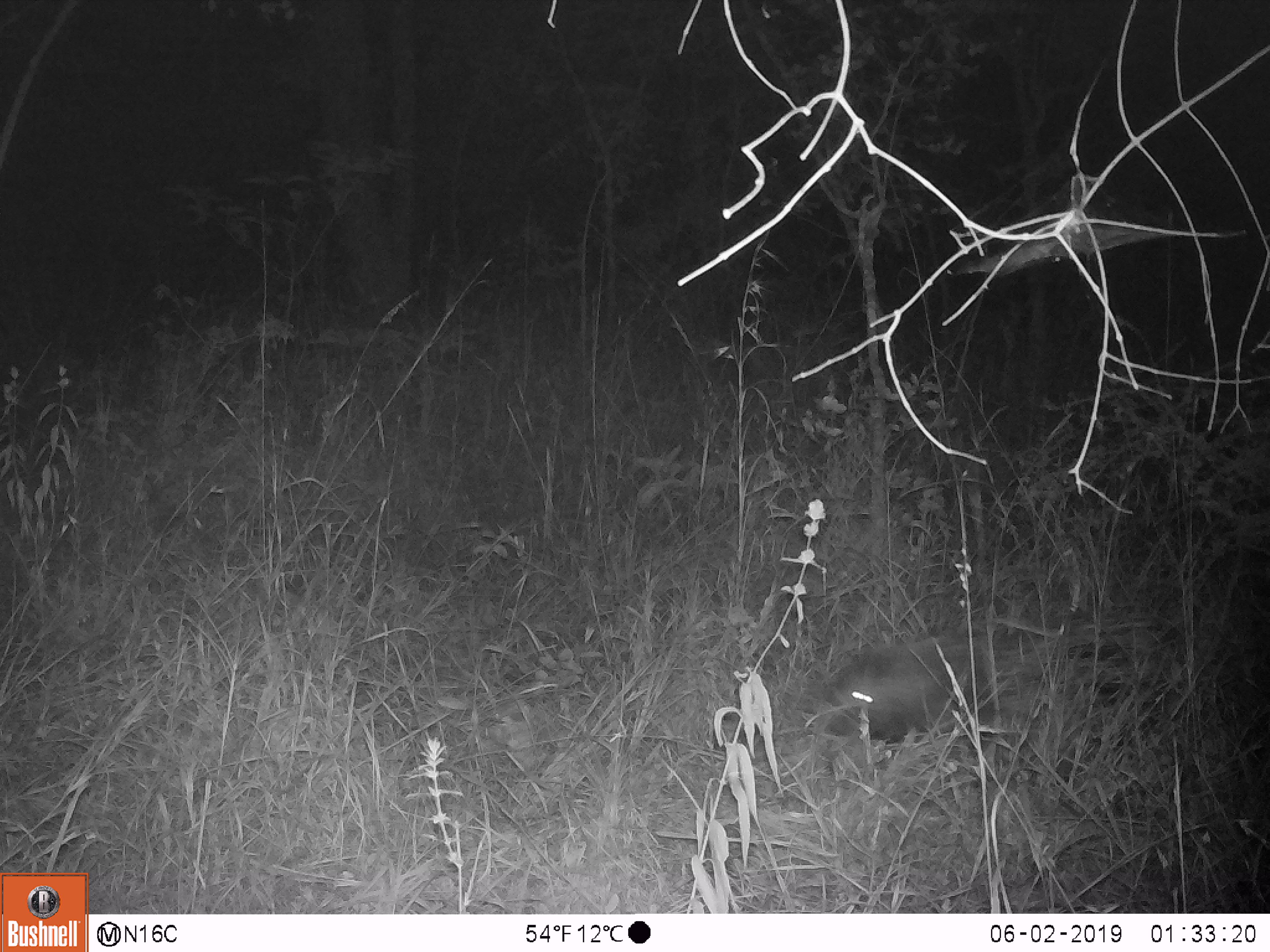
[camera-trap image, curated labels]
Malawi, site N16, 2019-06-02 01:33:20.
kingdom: Animalia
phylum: Chordata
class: Mammalia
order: Rodentia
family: Hystricidae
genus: Hystrix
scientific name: Hystrix africaeaustralis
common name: cape porcupine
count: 1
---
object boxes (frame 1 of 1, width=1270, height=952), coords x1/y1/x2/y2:
cape porcupine: 815/620/1162/758